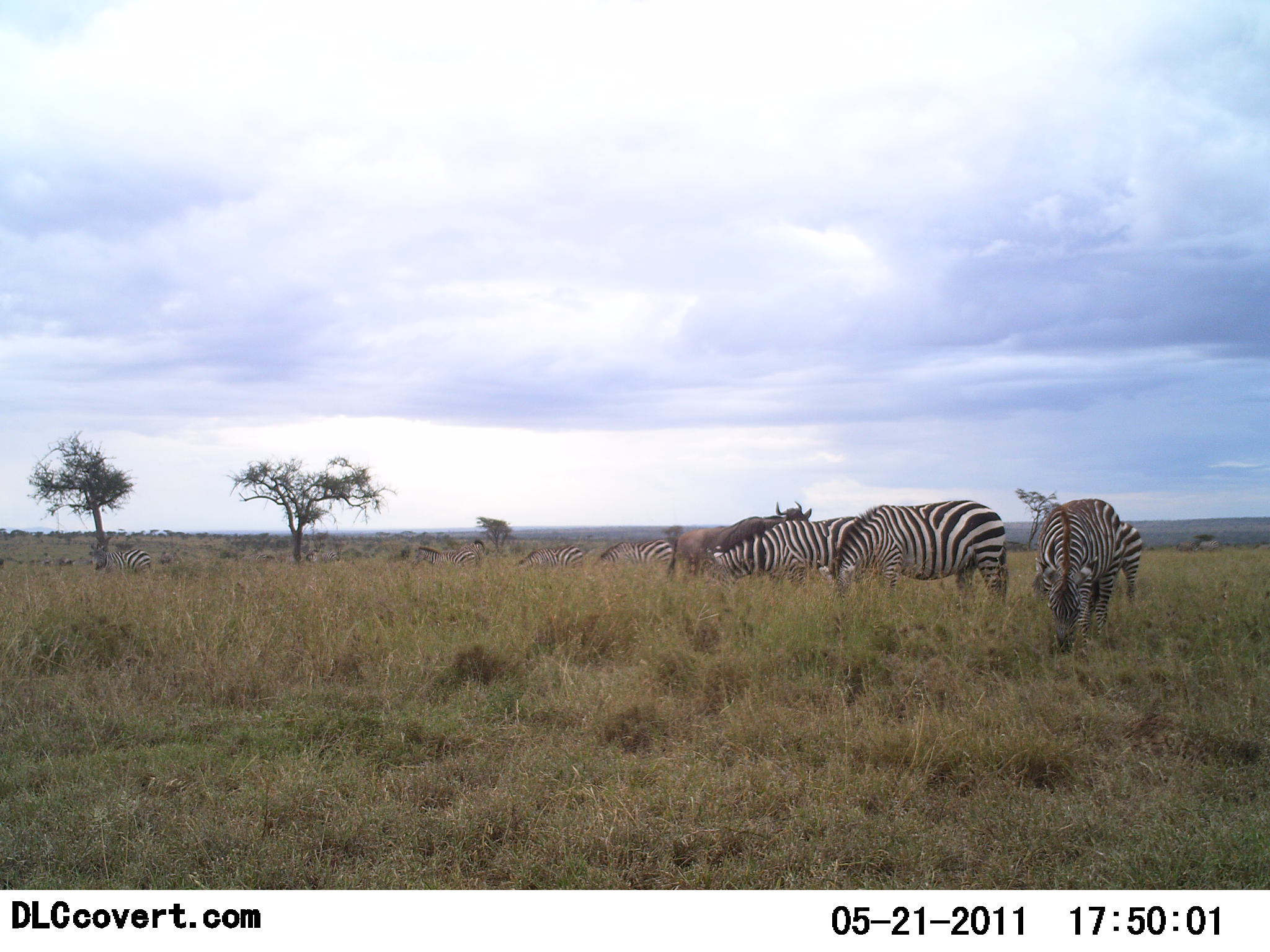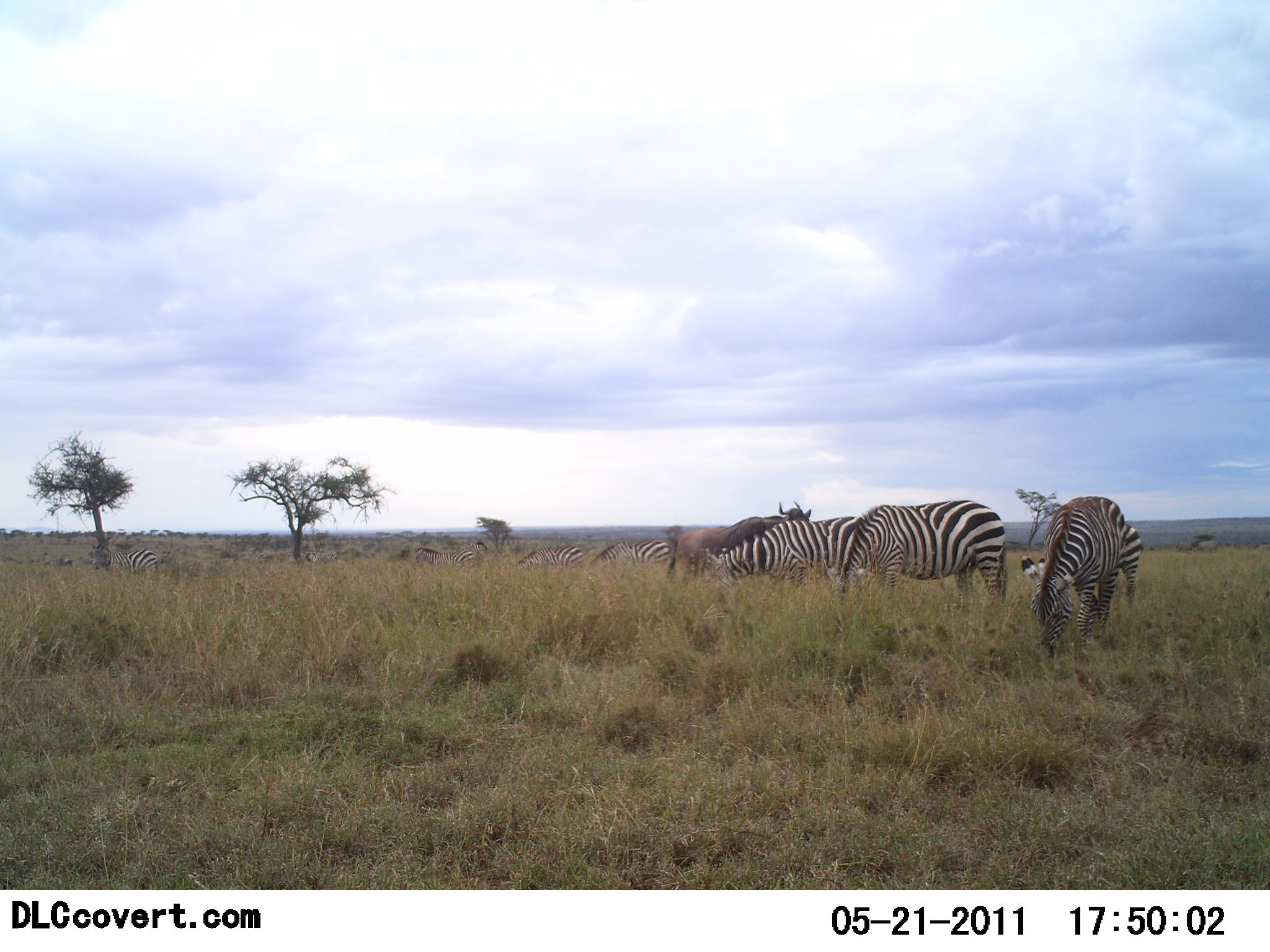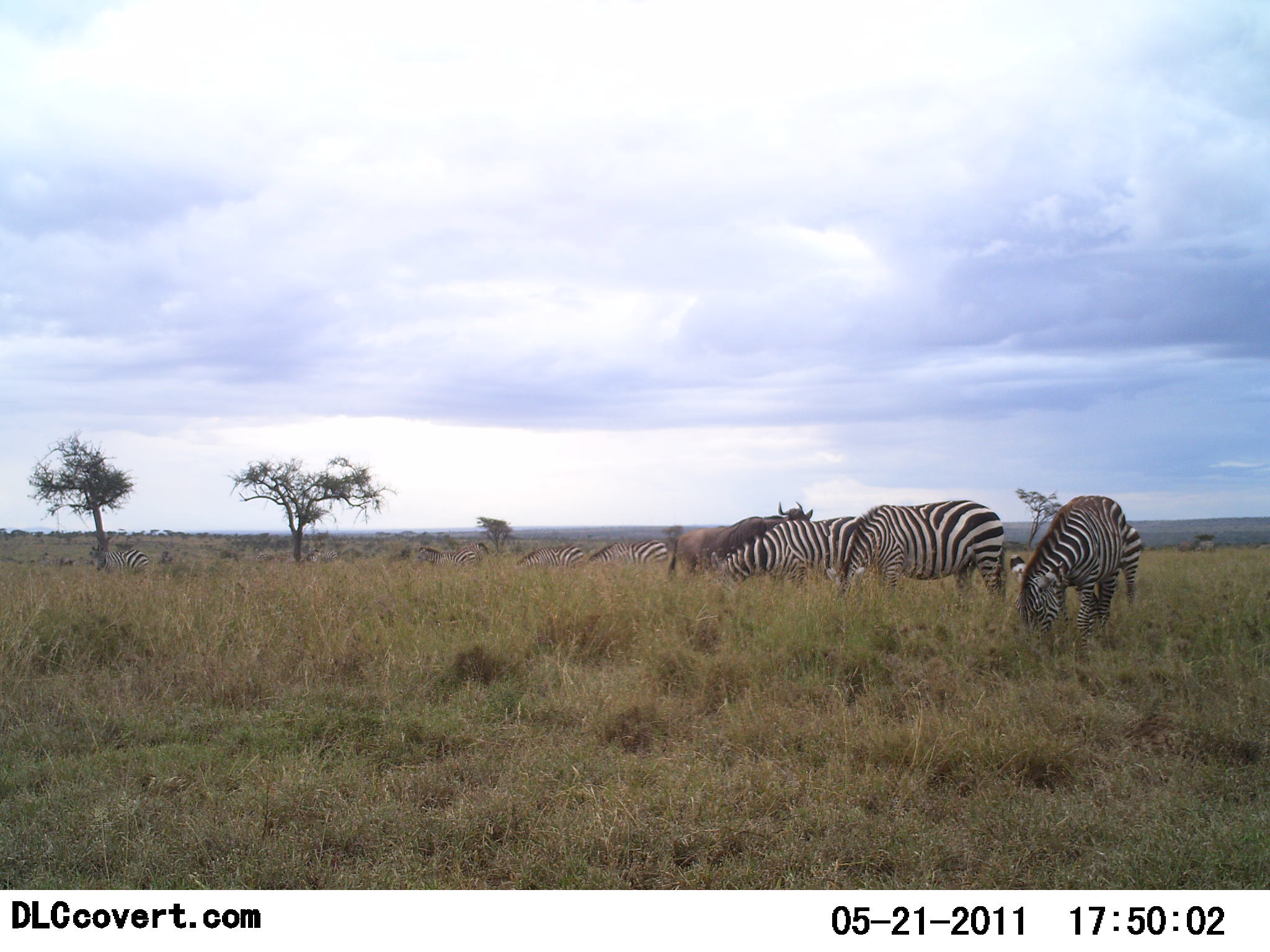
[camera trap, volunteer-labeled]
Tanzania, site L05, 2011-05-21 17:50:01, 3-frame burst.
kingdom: Animalia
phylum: Chordata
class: Mammalia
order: Artiodactyla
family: Bovidae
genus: Connochaetes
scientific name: Connochaetes taurinus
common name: blue wildebeest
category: wildebeest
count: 2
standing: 83%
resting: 17%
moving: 8%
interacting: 8%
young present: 0%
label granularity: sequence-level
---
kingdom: Animalia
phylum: Chordata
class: Mammalia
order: Perissodactyla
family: Equidae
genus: Equus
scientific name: Equus quagga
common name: plains zebra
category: zebra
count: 7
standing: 50%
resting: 0%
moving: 8%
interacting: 0%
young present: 0%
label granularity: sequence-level